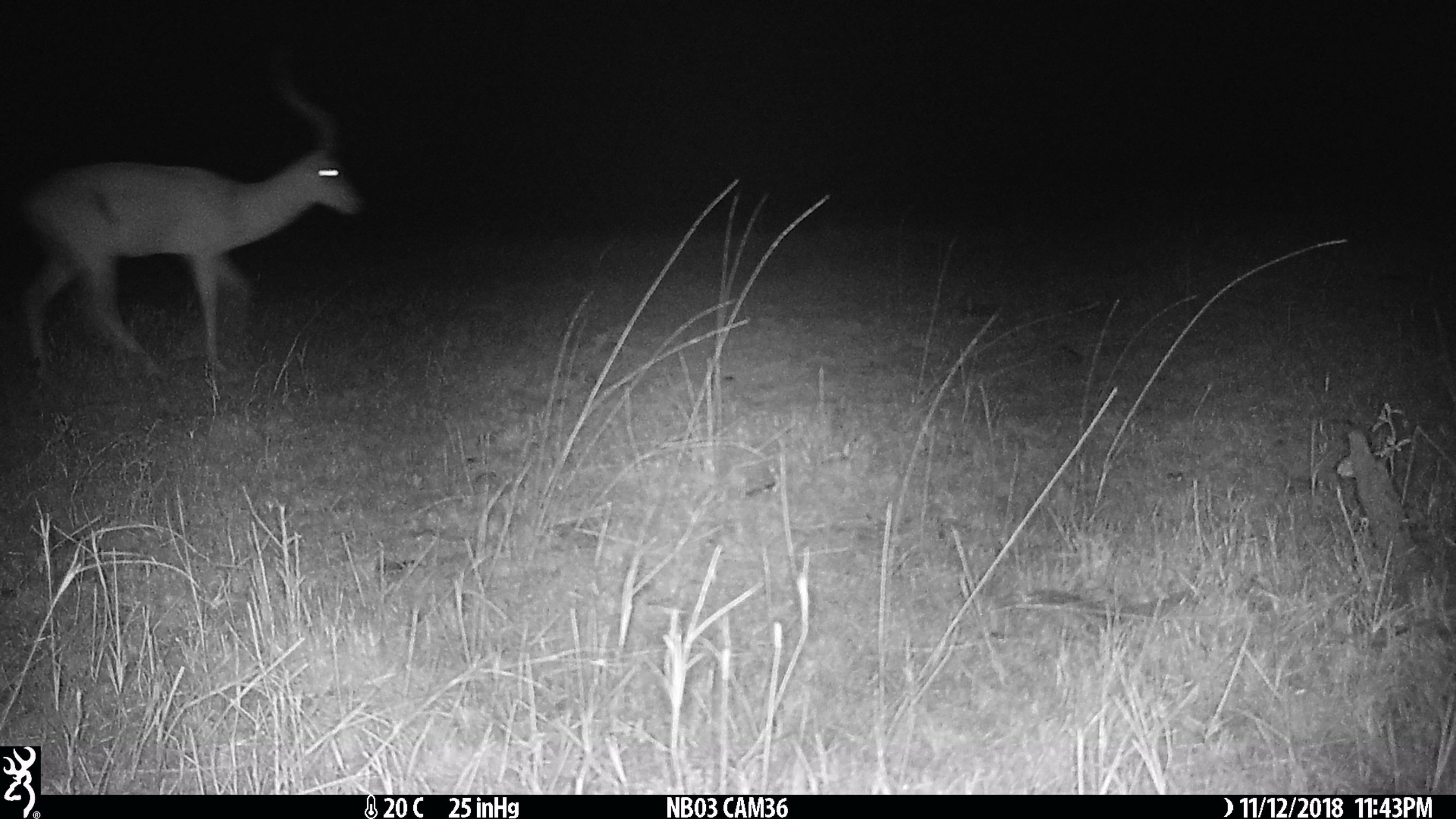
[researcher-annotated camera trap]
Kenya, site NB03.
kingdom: Animalia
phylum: Chordata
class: Mammalia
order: Artiodactyla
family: Bovidae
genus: Aepyceros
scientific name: Aepyceros melampus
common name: impala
Impala (Aepyceros melampus).